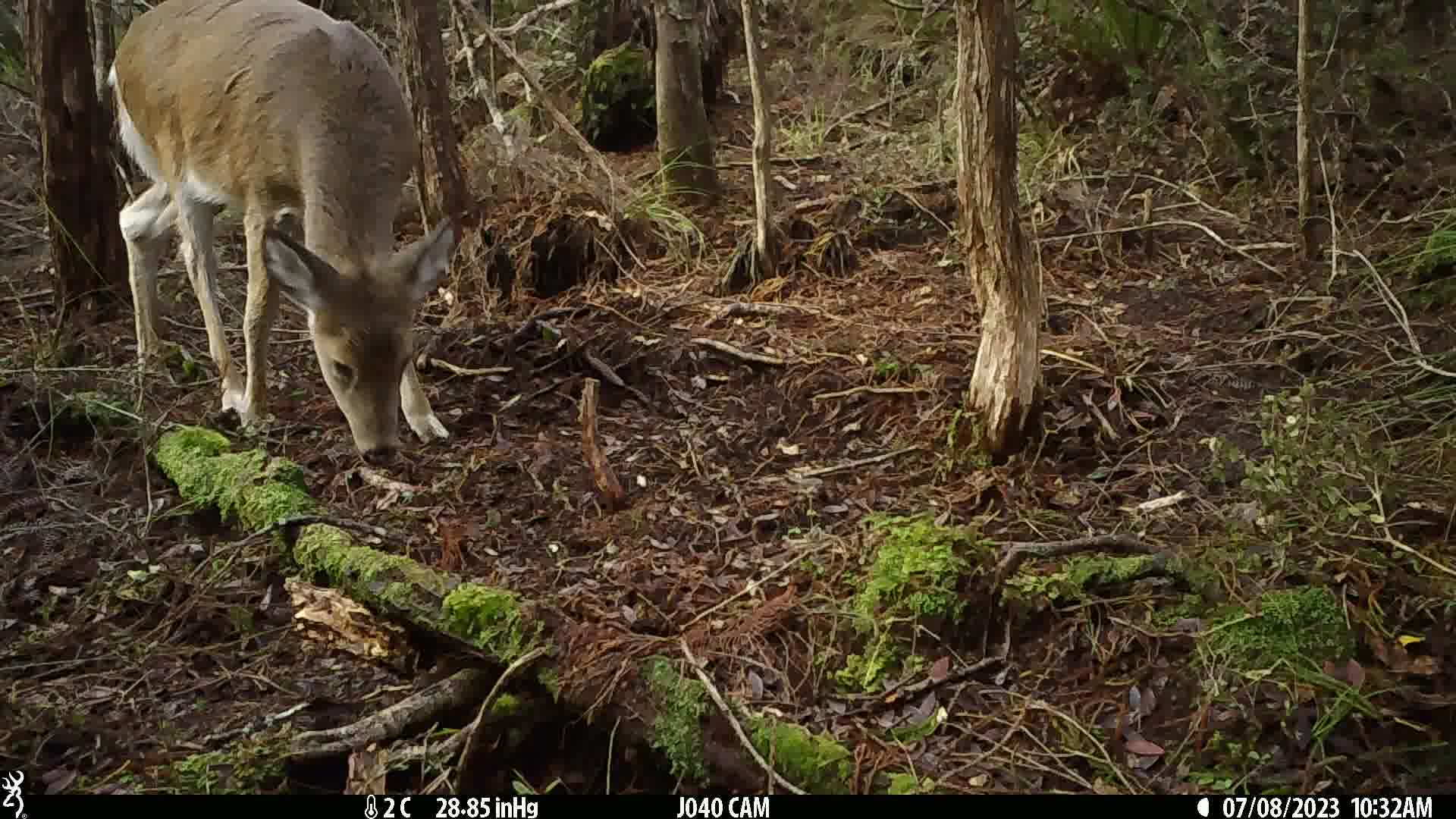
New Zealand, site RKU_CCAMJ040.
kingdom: Animalia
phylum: Chordata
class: Mammalia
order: Artiodactyla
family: Cervidae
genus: Odocoileus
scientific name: Odocoileus virginianus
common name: white-tailed deer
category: white tailed deer